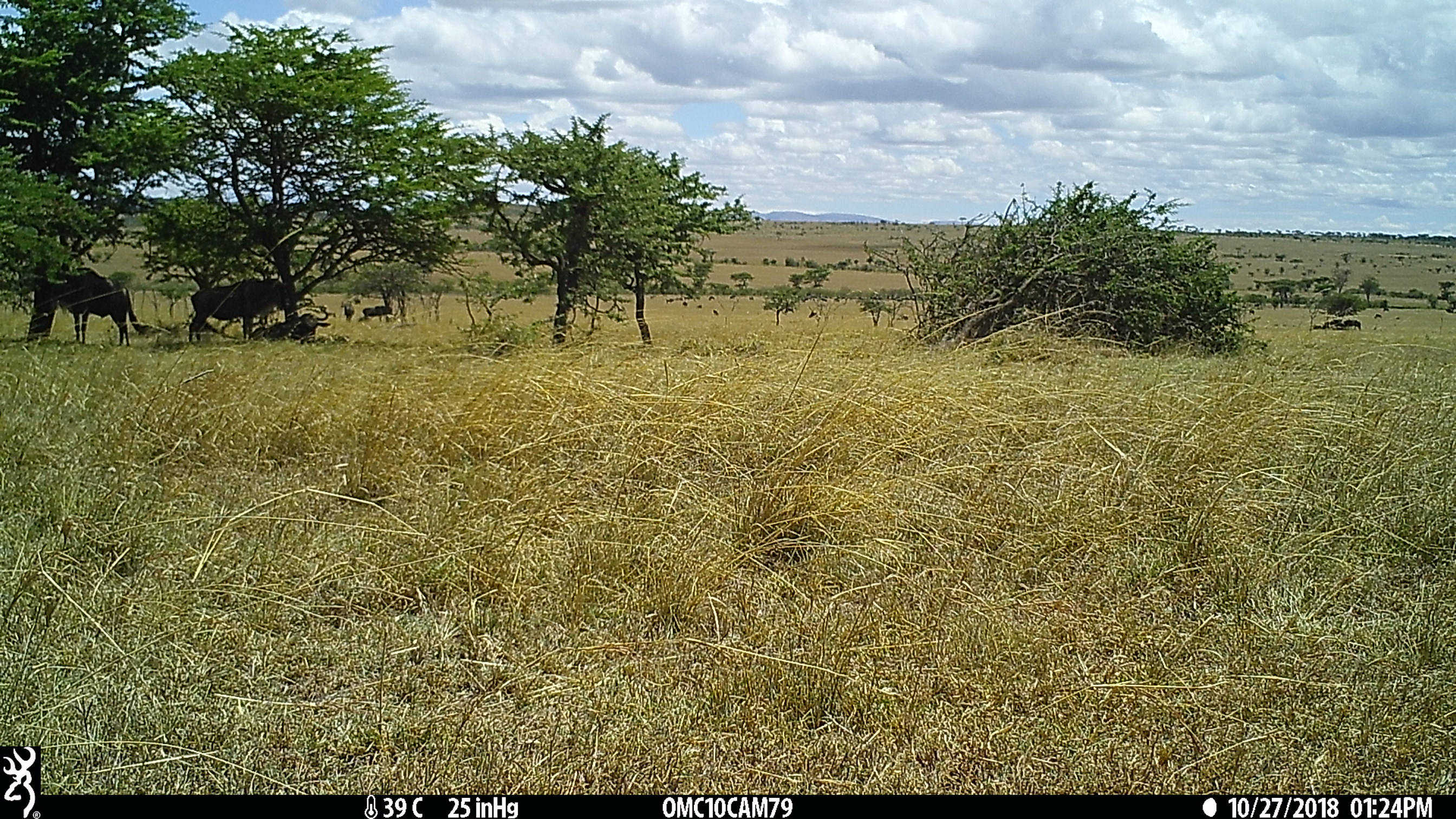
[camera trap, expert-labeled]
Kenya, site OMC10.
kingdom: Animalia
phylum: Chordata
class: Mammalia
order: Artiodactyla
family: Bovidae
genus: Connochaetes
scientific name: Connochaetes taurinus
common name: blue wildebeest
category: wildebeest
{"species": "wildebeest (blue wildebeest) (Connochaetes taurinus)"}